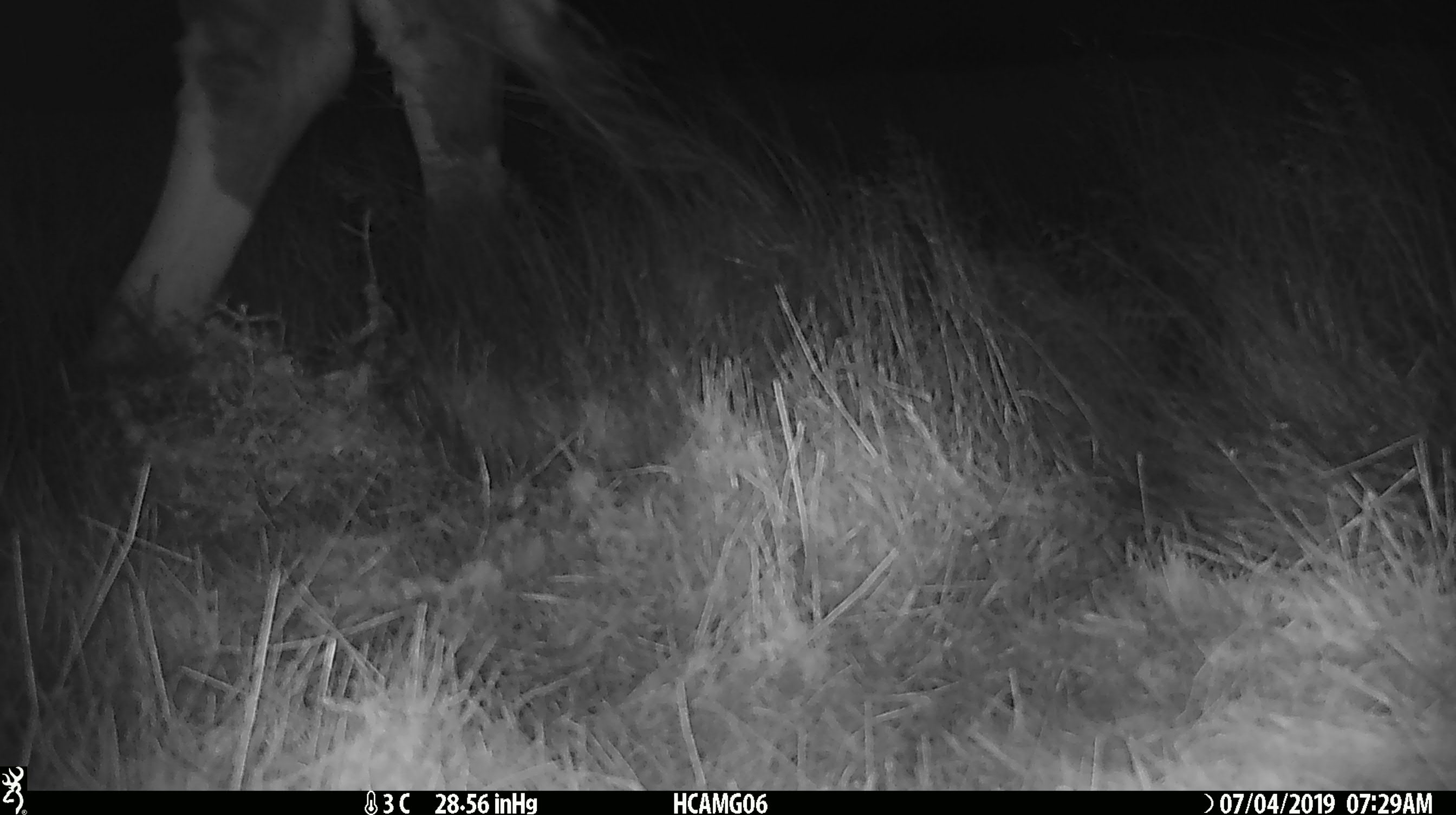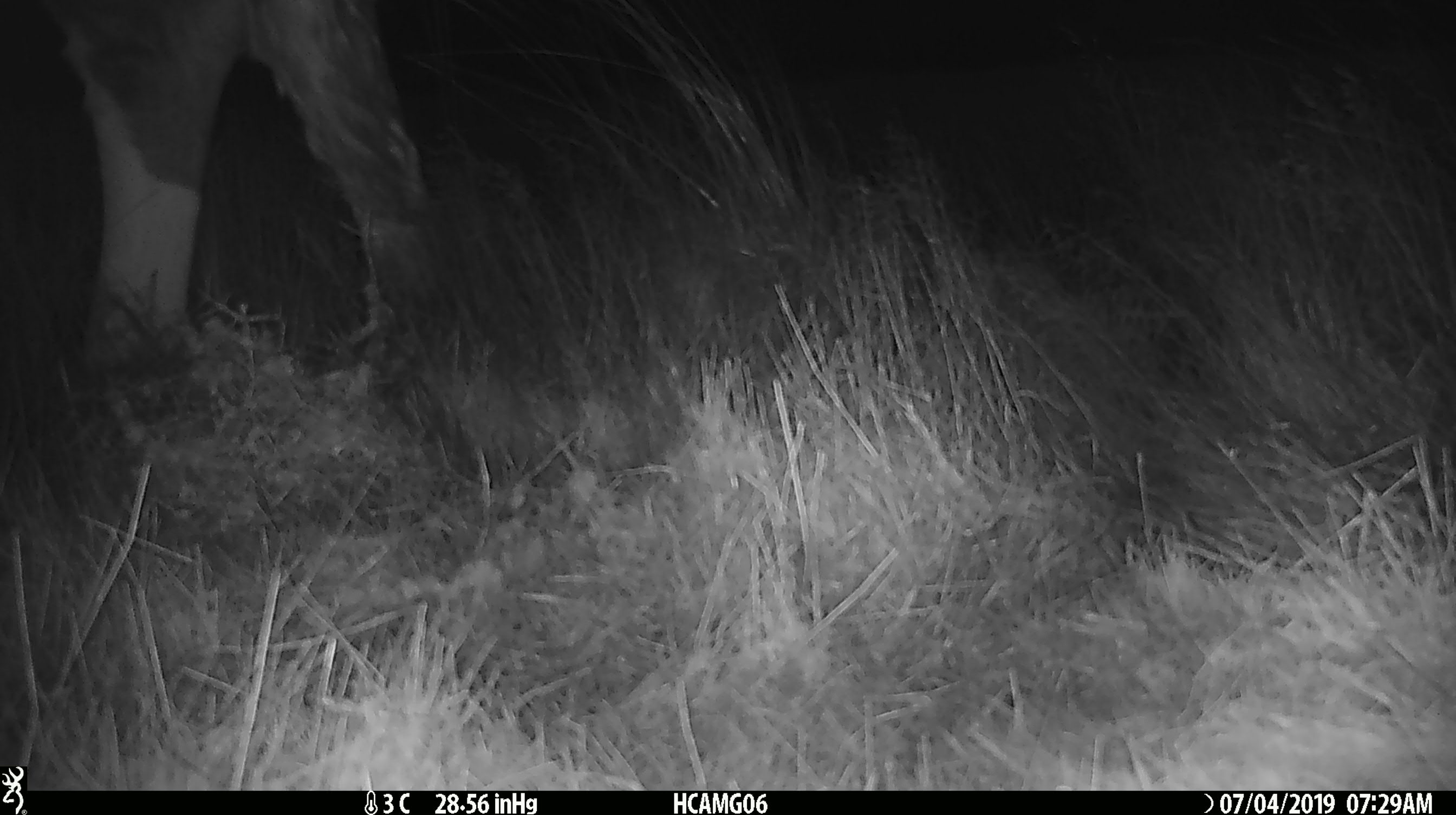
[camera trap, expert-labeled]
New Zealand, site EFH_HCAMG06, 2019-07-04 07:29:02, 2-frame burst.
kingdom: Animalia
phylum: Chordata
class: Mammalia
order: Artiodactyla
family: Bovidae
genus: Bos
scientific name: Bos taurus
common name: domestic cow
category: cow